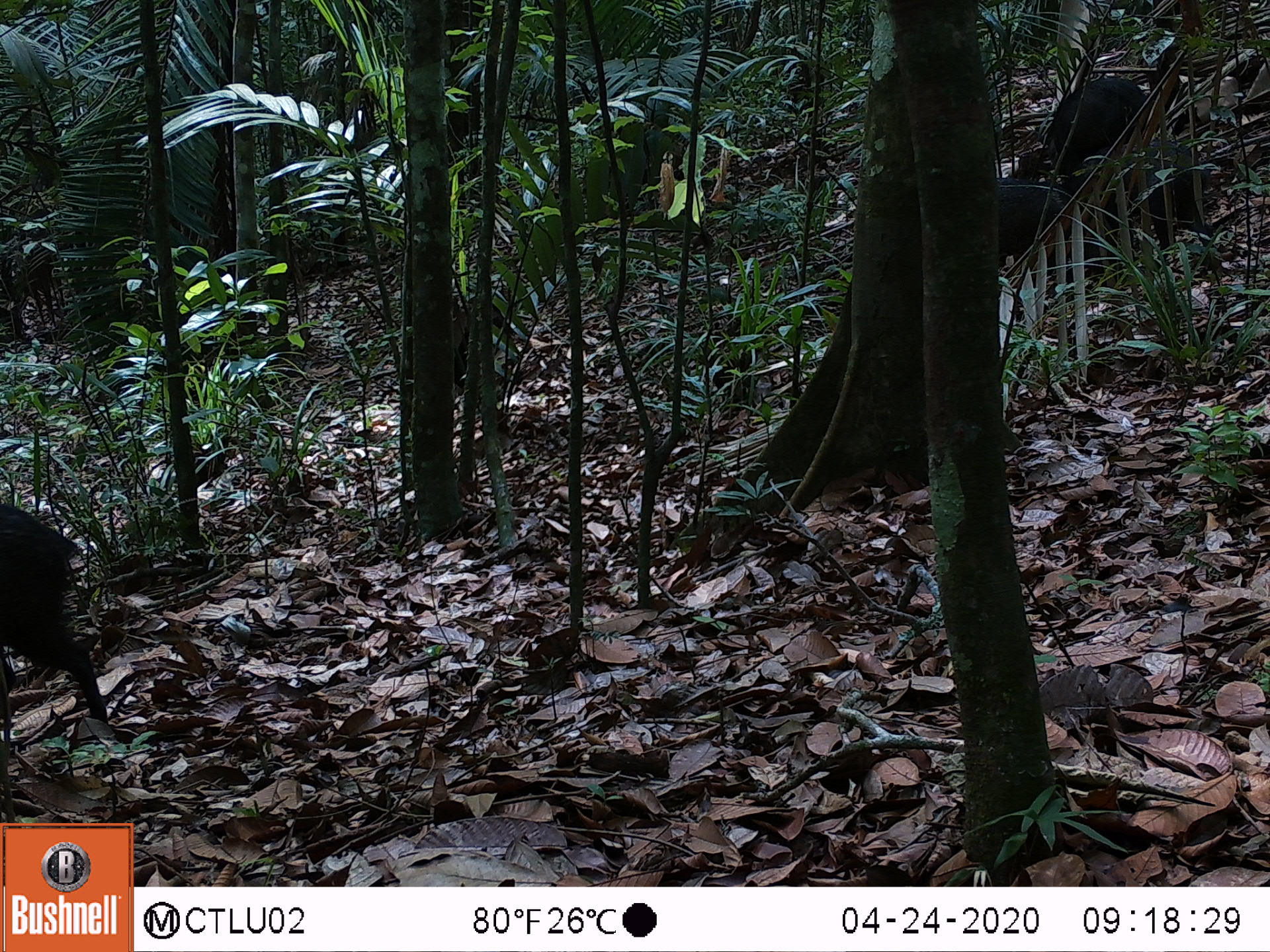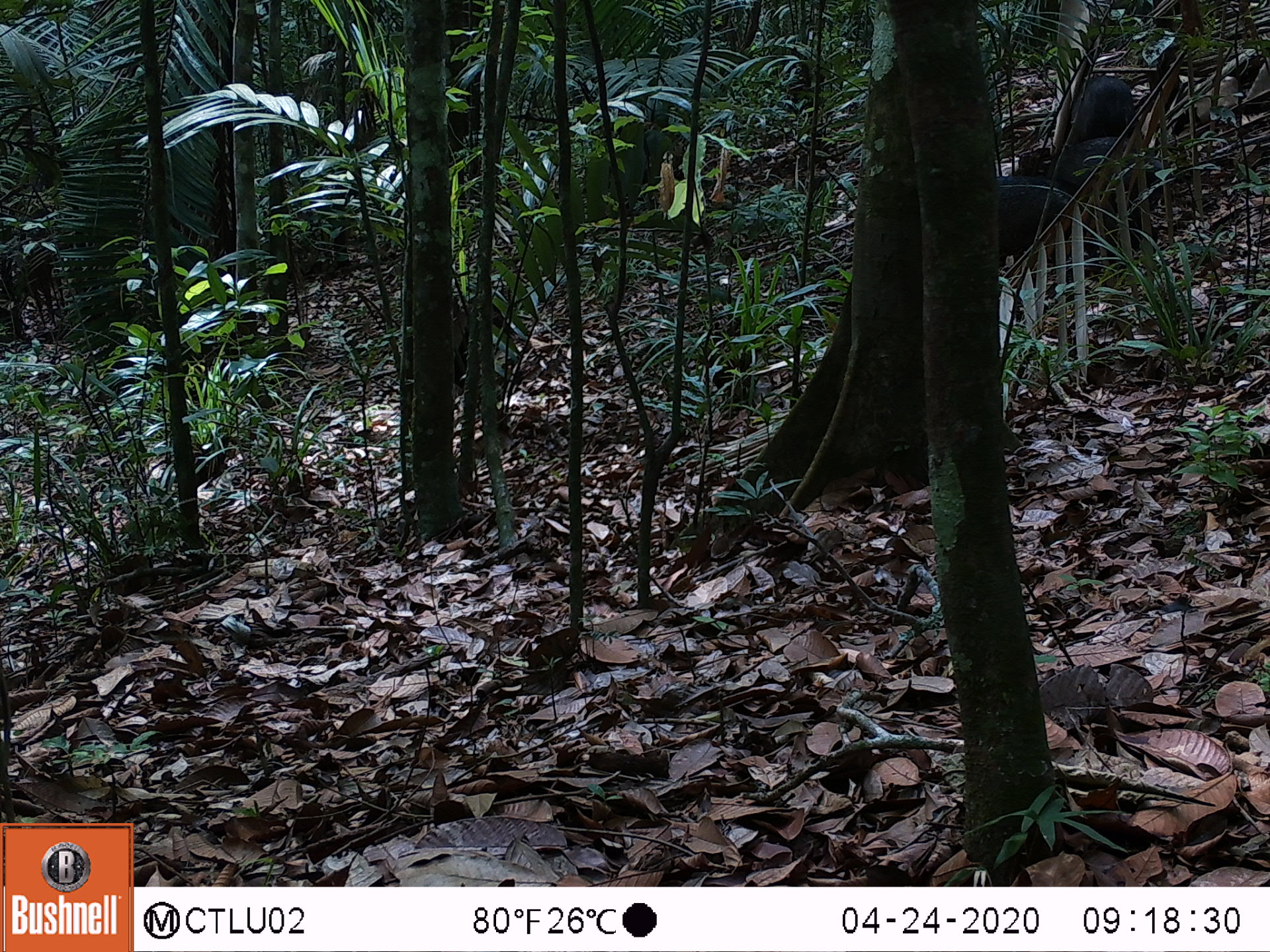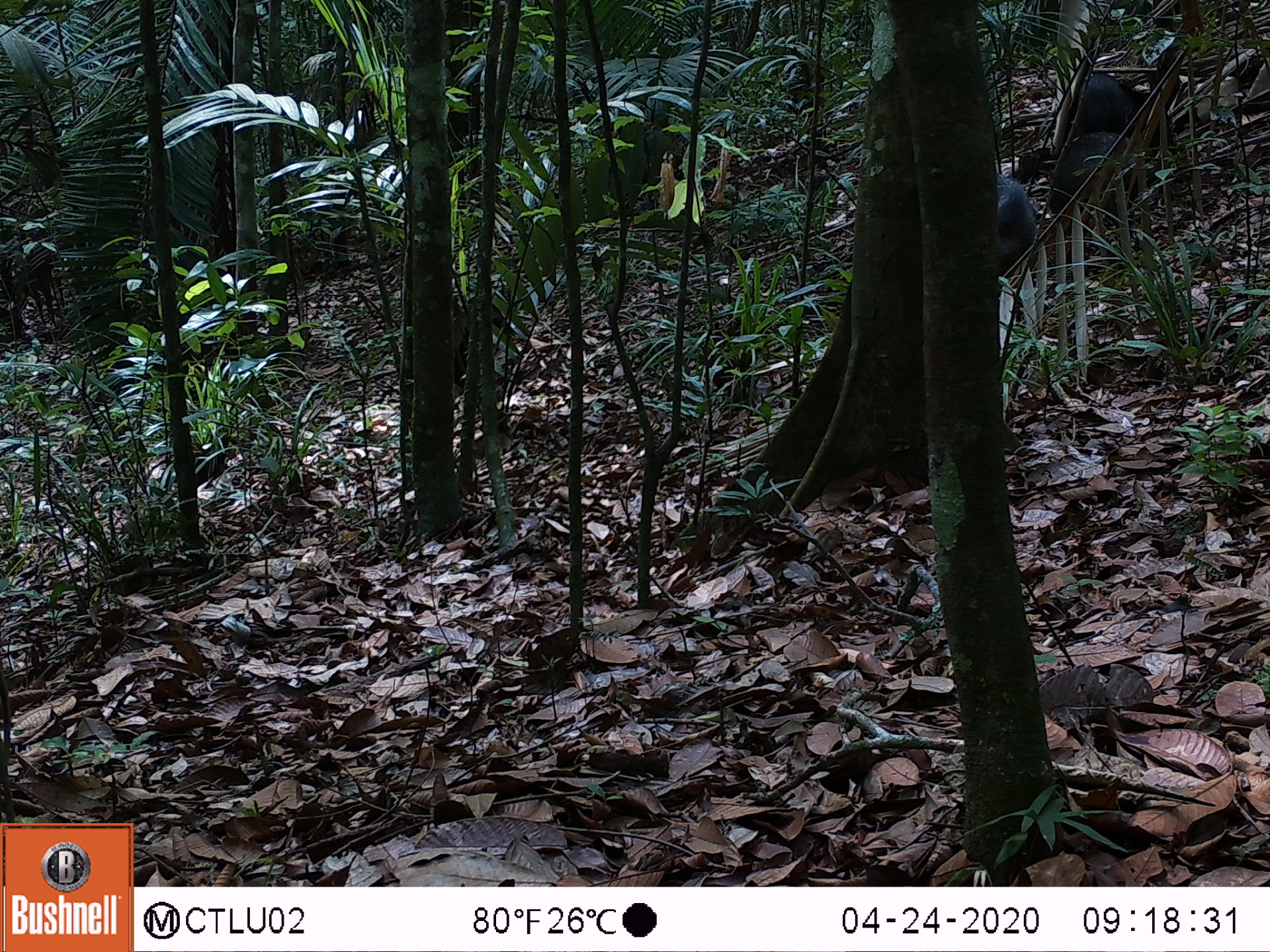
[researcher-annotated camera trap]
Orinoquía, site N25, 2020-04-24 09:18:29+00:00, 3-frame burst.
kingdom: Animalia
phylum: Chordata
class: Mammalia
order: Artiodactyla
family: Tayassuidae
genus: Pecari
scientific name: Pecari tajacu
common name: collared peccary